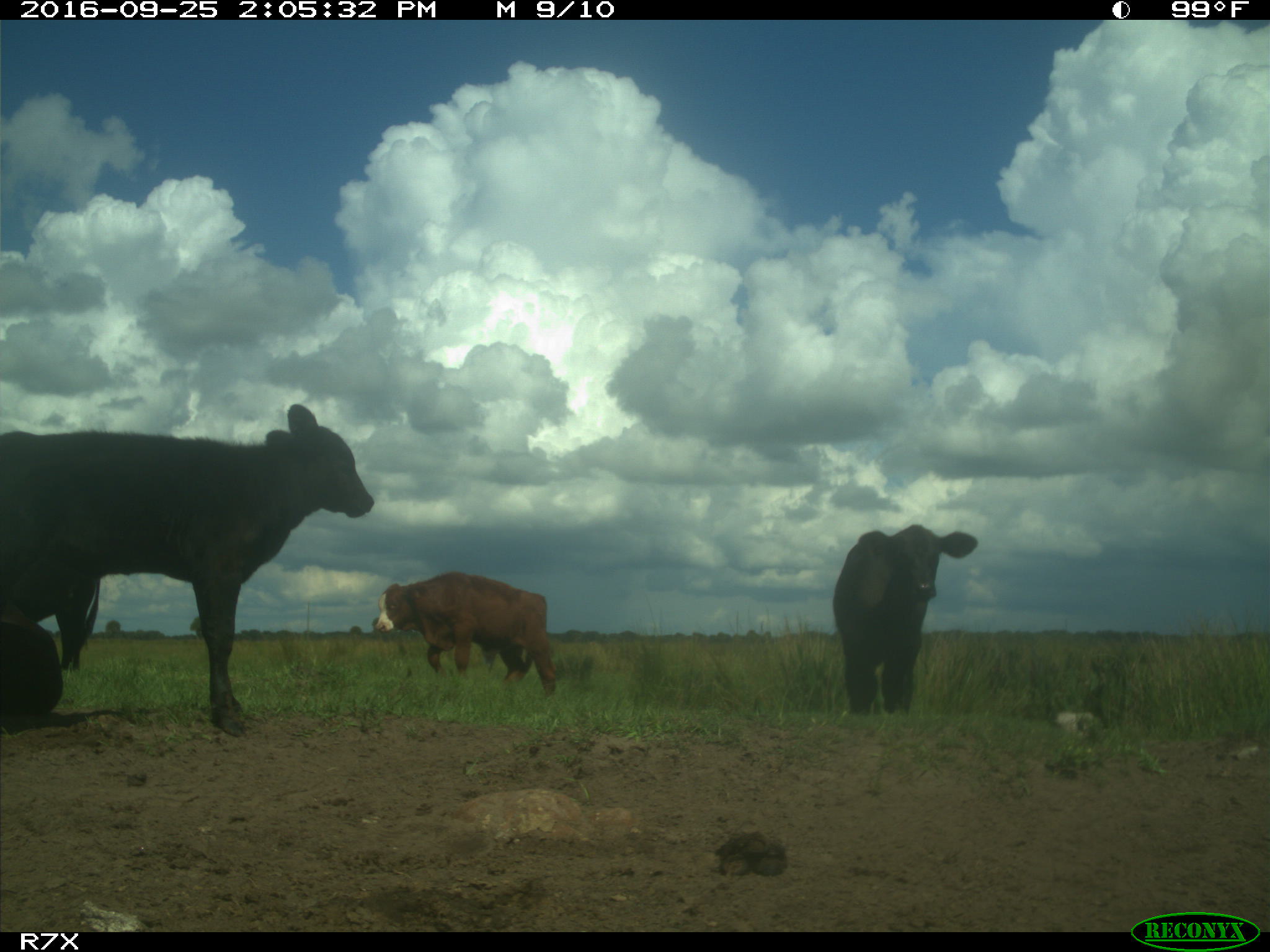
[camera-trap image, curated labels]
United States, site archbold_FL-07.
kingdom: Animalia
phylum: Chordata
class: Mammalia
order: Artiodactyla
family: Bovidae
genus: Bos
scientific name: Bos taurus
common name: domestic cow